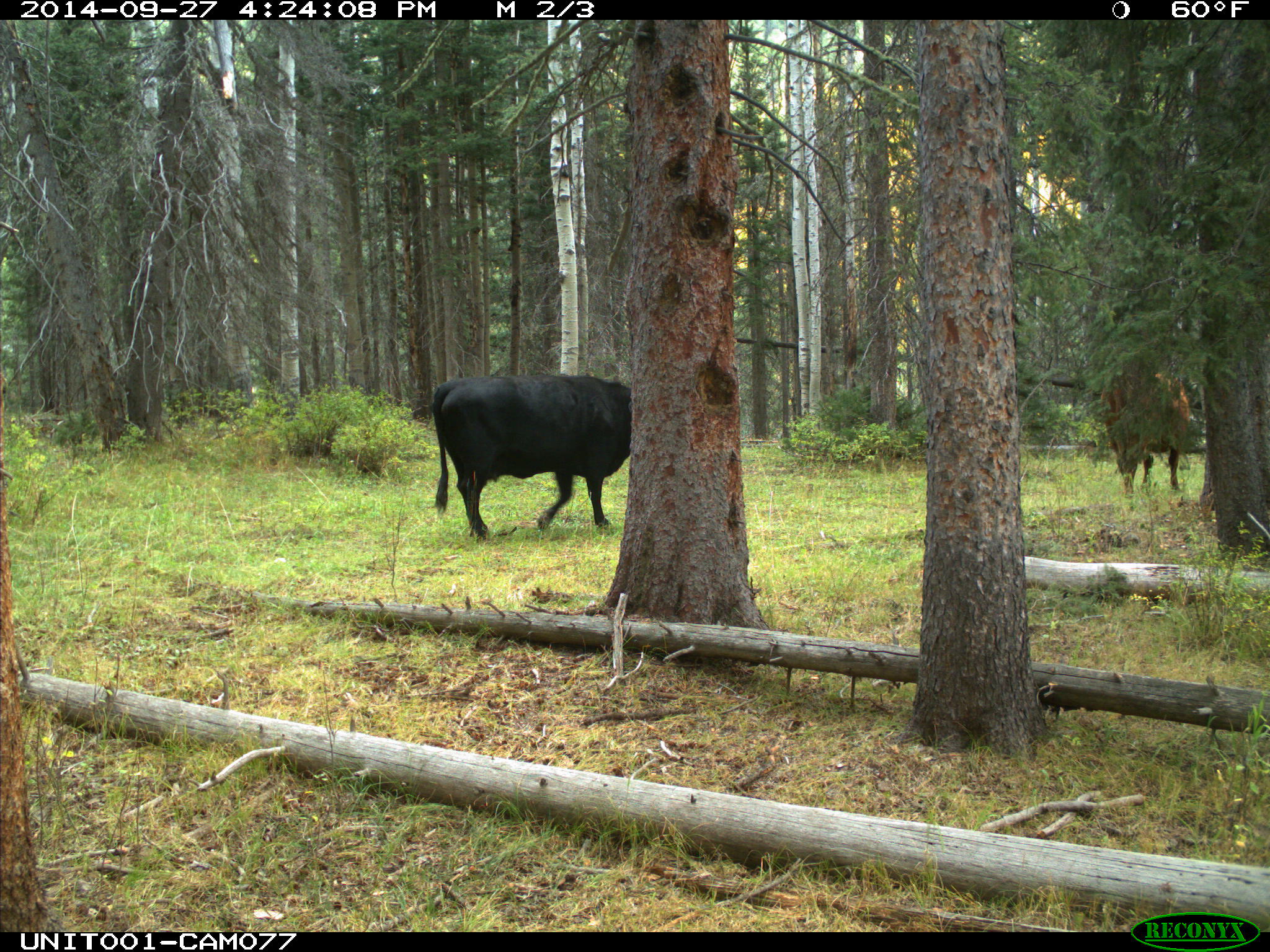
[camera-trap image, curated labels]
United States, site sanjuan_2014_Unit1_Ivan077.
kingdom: Animalia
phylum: Chordata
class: Mammalia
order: Artiodactyla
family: Bovidae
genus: Bos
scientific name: Bos taurus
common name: domestic cow